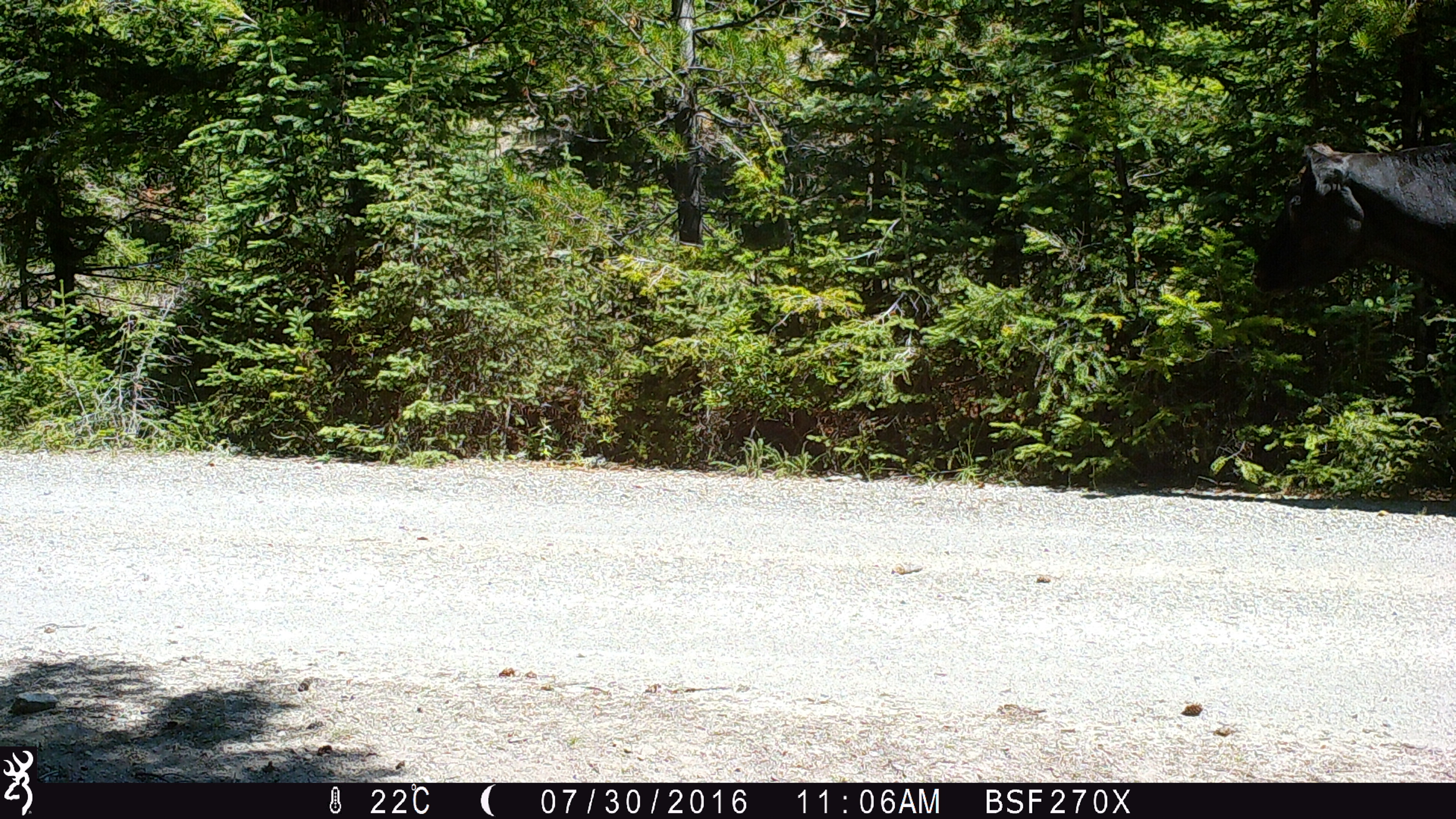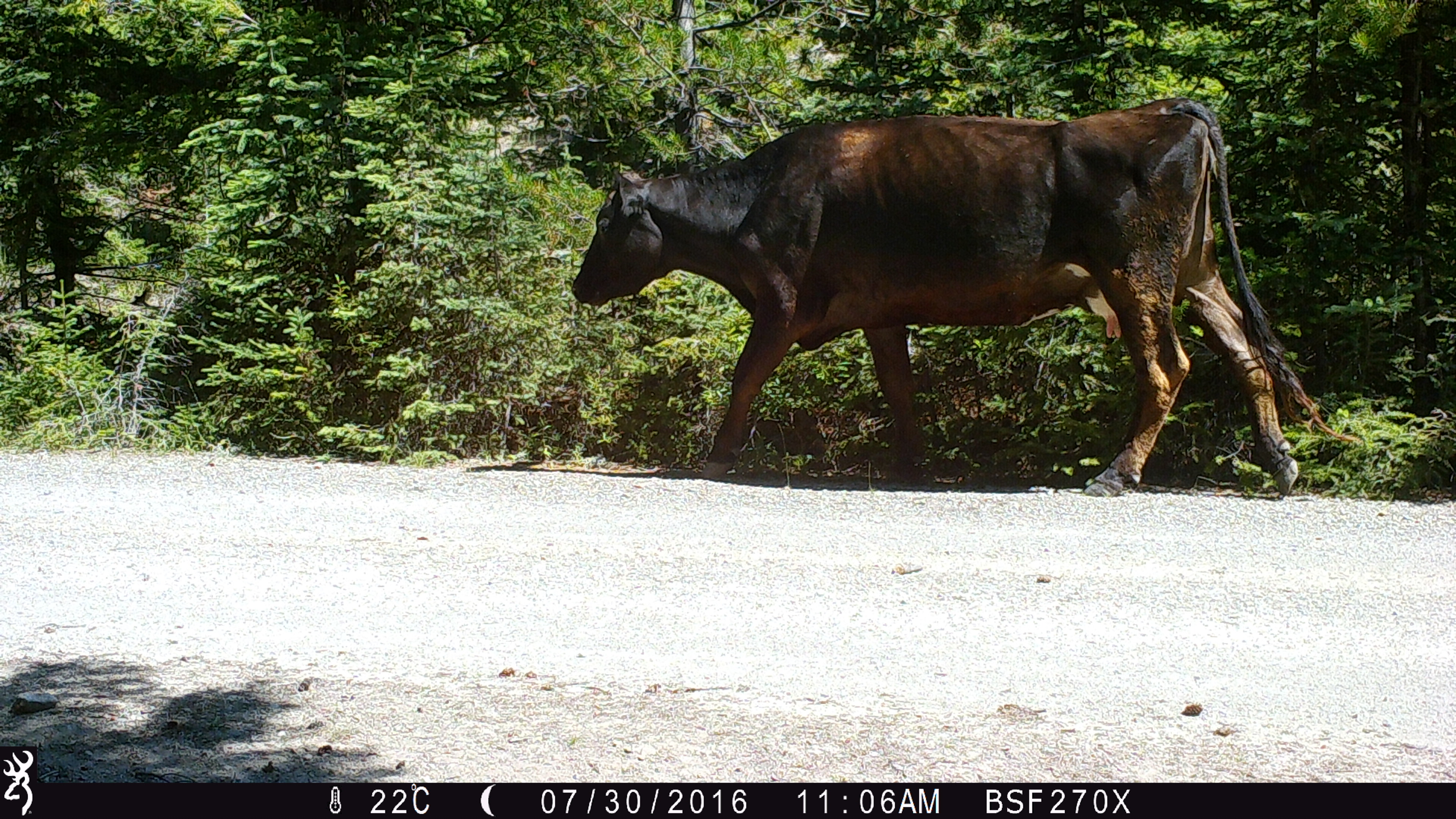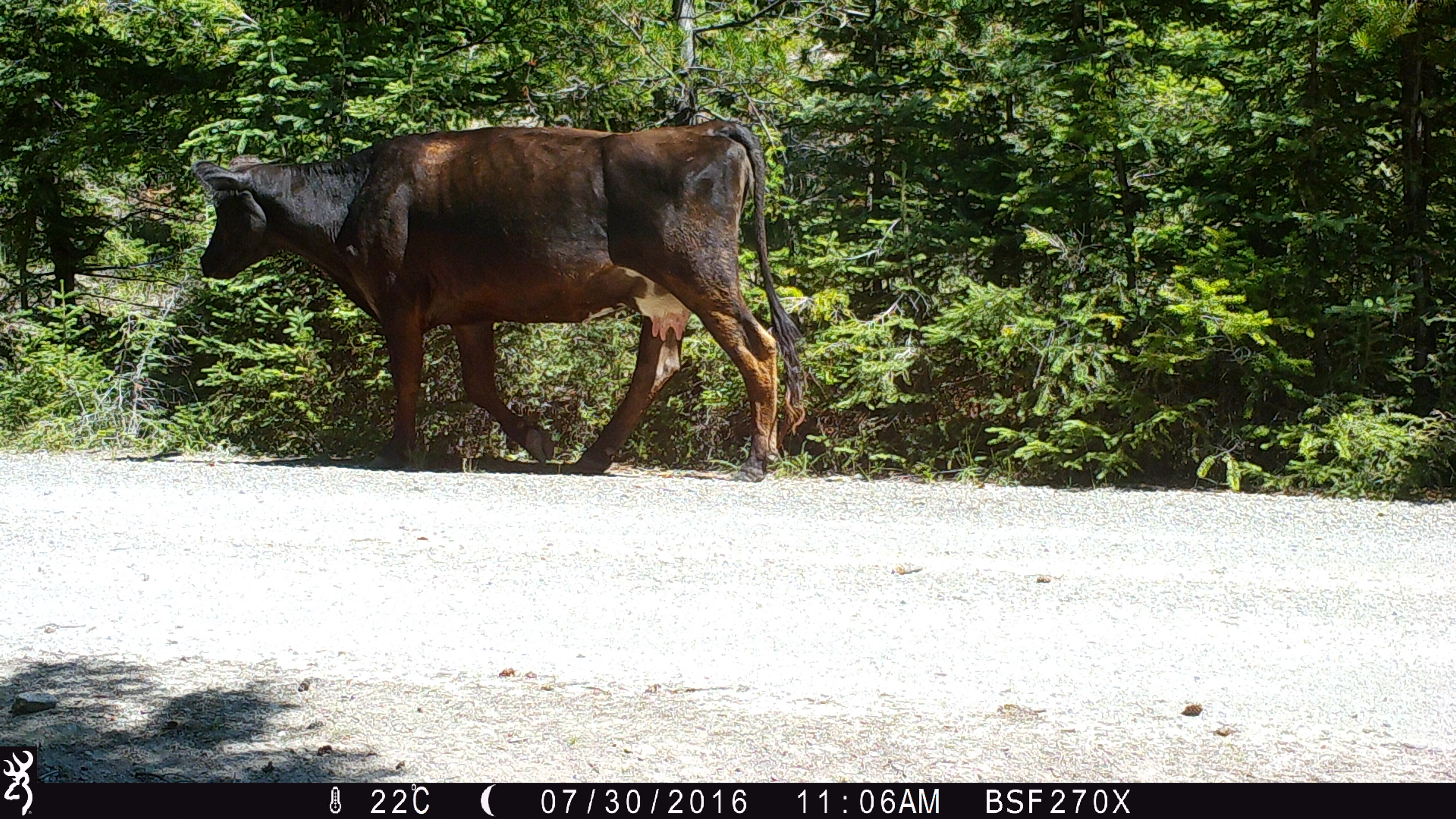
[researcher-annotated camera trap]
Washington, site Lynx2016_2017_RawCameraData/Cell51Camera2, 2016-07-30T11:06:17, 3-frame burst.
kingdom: Animalia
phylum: Chordata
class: Mammalia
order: Artiodactyla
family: Bovidae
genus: Bos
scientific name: Bos taurus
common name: domestic cattle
Domestic cattle (Bos taurus). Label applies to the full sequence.